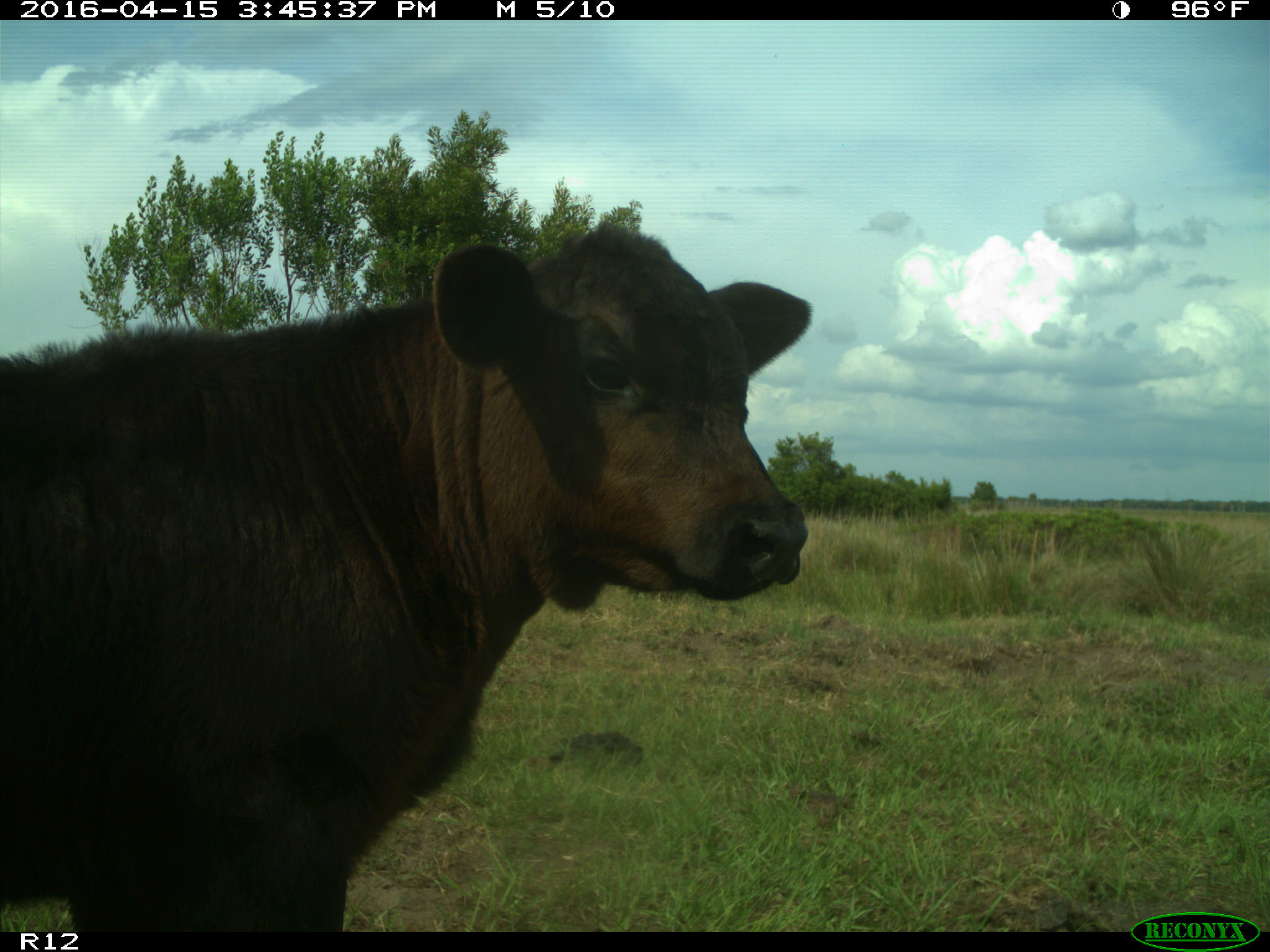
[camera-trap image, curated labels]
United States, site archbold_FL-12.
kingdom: Animalia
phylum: Chordata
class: Mammalia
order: Artiodactyla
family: Bovidae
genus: Bos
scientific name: Bos taurus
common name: domestic cow